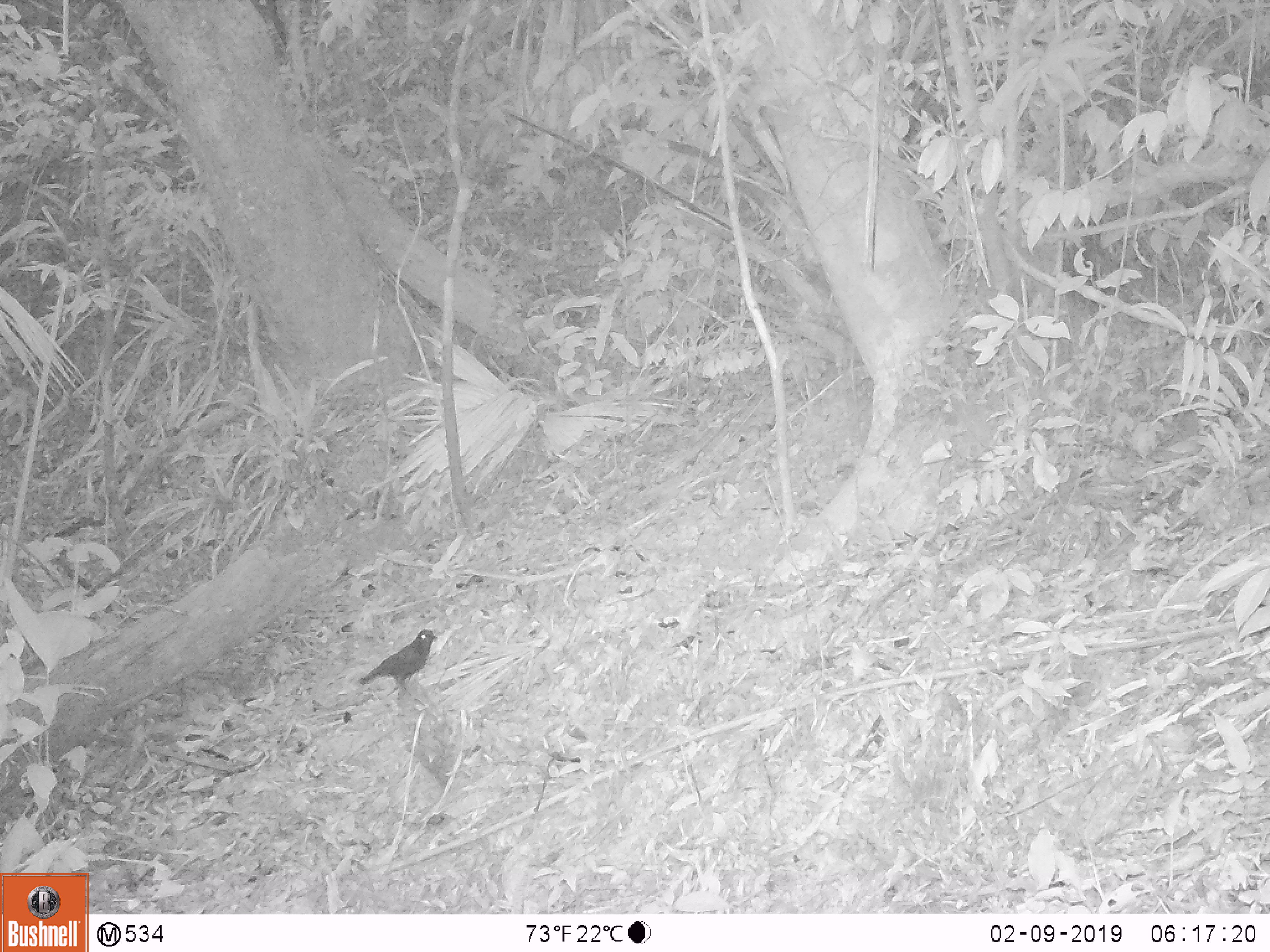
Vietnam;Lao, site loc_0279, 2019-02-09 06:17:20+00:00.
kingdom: Animalia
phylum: Chordata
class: Aves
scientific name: Aves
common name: bird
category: unidentified bird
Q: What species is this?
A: Unidentified bird (bird) (Aves).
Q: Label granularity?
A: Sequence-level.